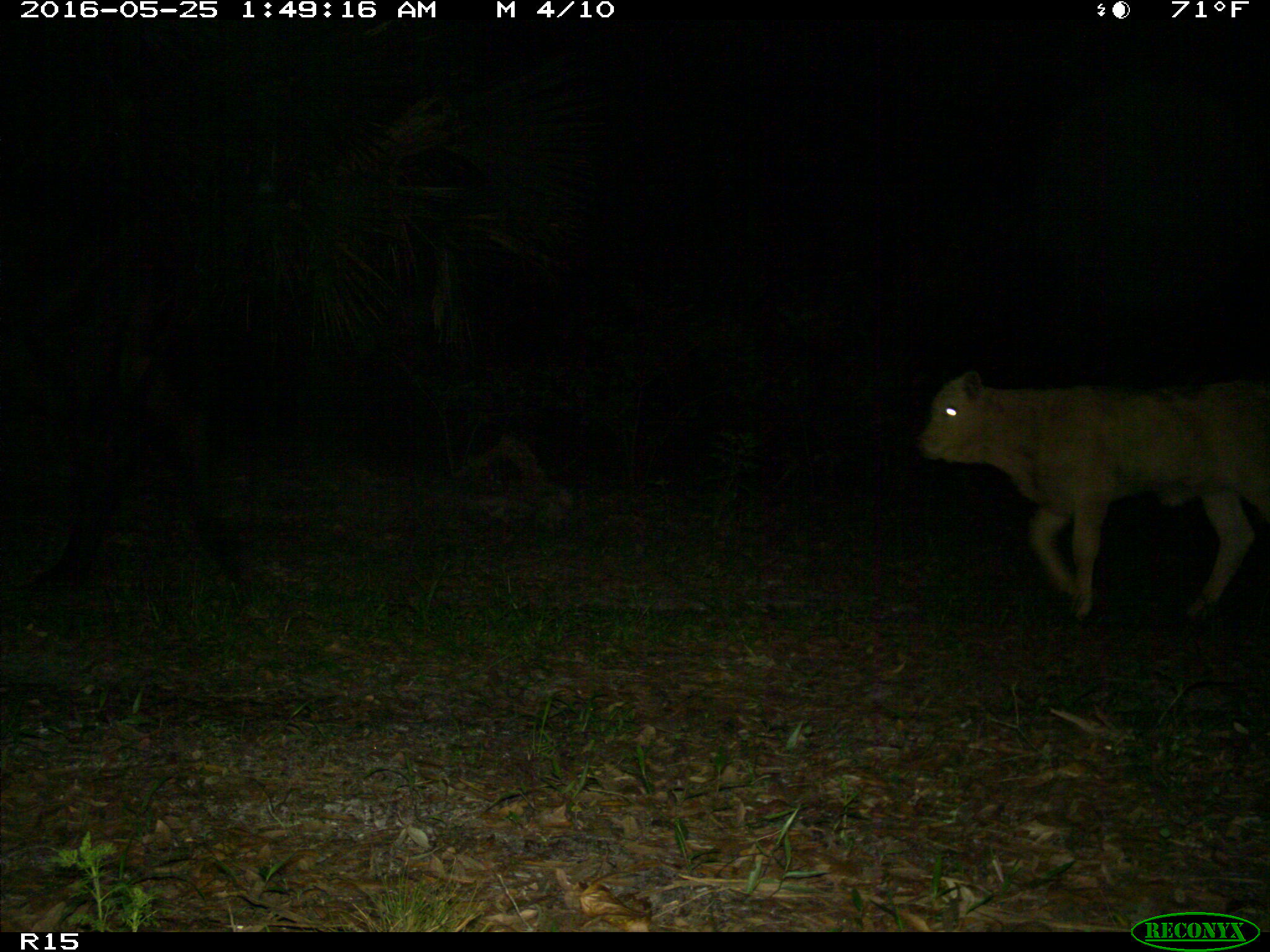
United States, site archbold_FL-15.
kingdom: Animalia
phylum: Chordata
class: Mammalia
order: Artiodactyla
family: Bovidae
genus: Bos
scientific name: Bos taurus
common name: domestic cow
Bos taurus (domestic cow).